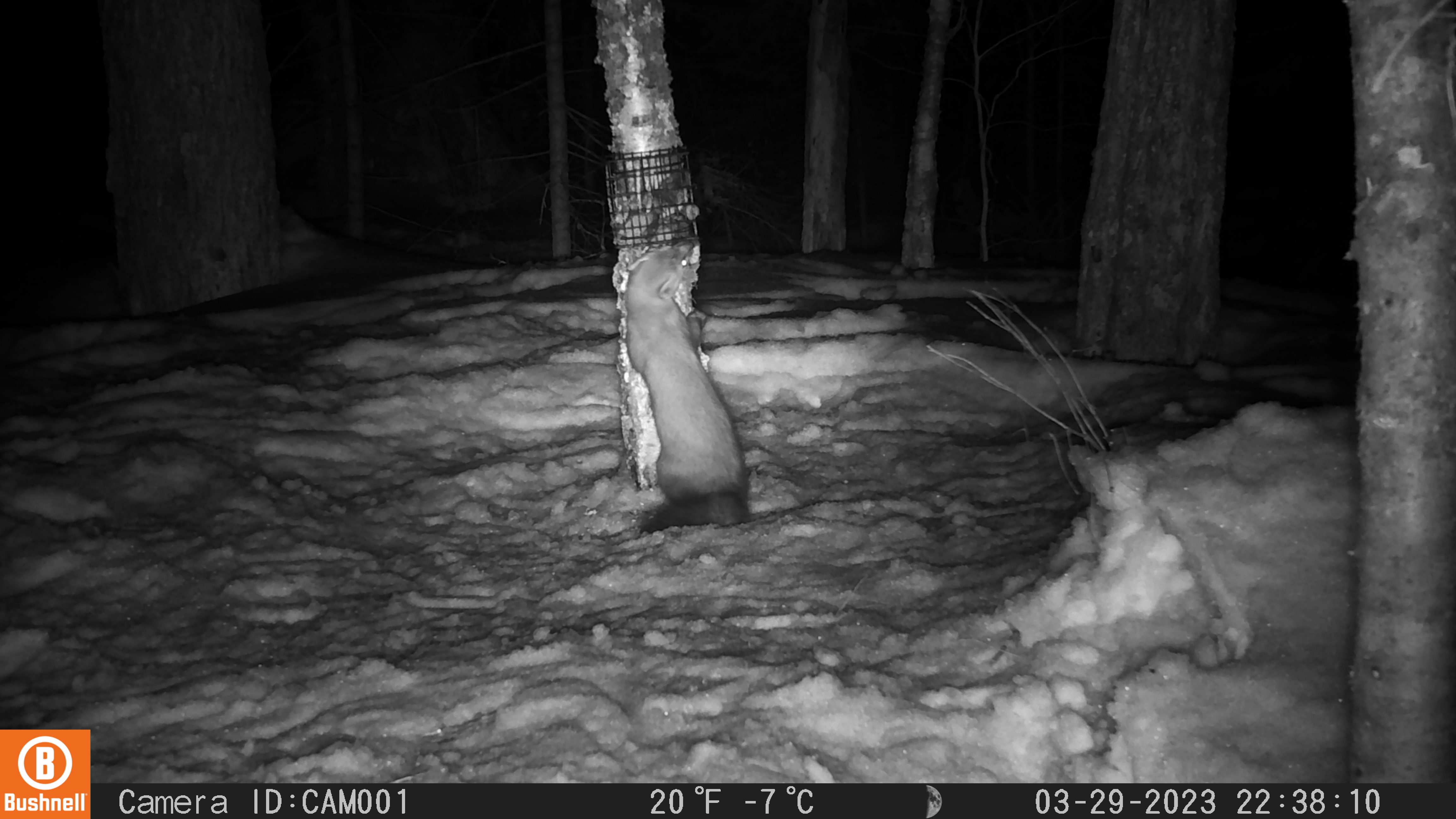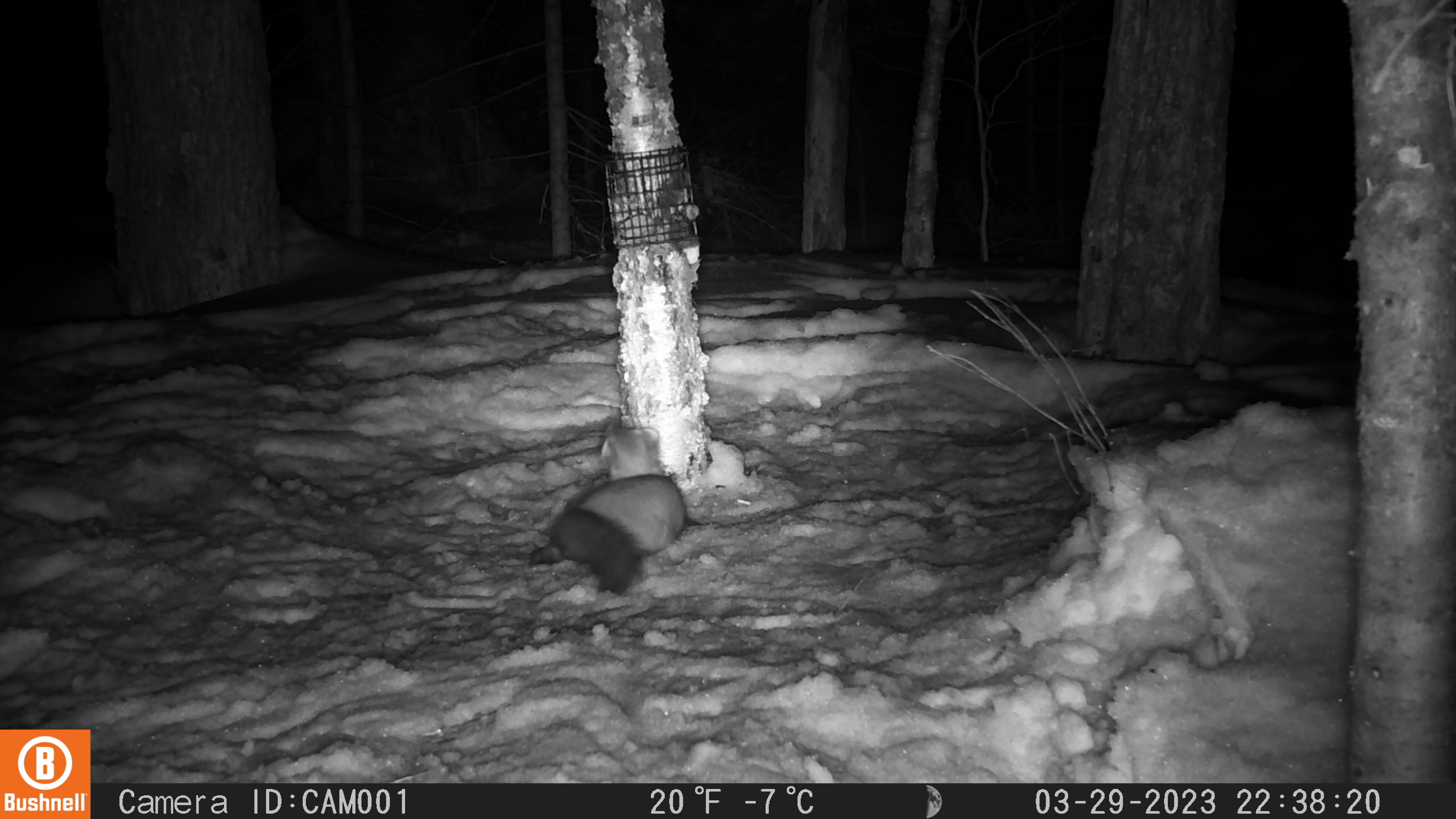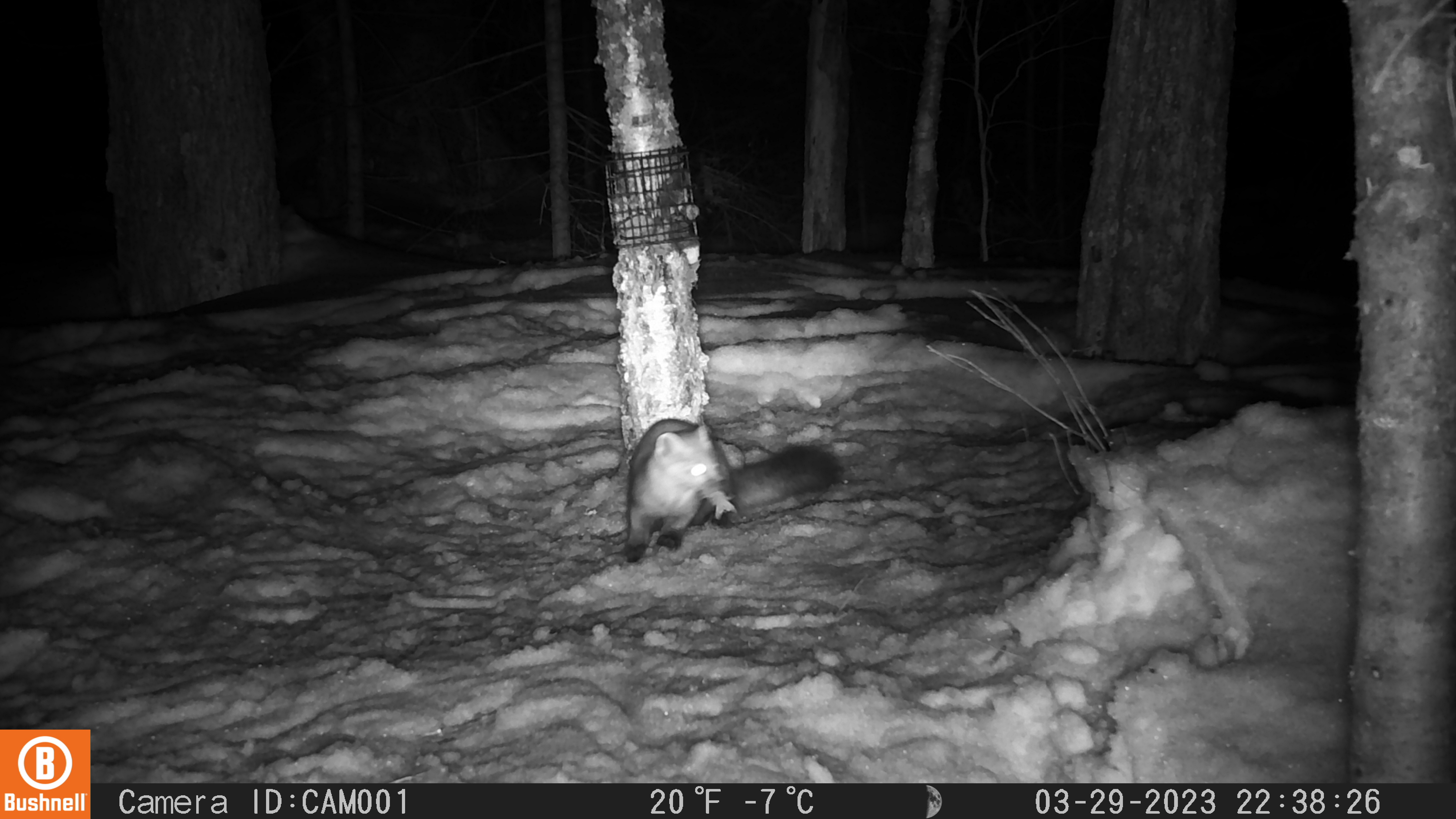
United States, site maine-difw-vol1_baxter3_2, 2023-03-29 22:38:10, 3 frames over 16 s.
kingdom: Animalia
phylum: Chordata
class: Mammalia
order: Carnivora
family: Mustelidae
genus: Martes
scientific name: Martes americana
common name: american marten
American marten (Martes americana).